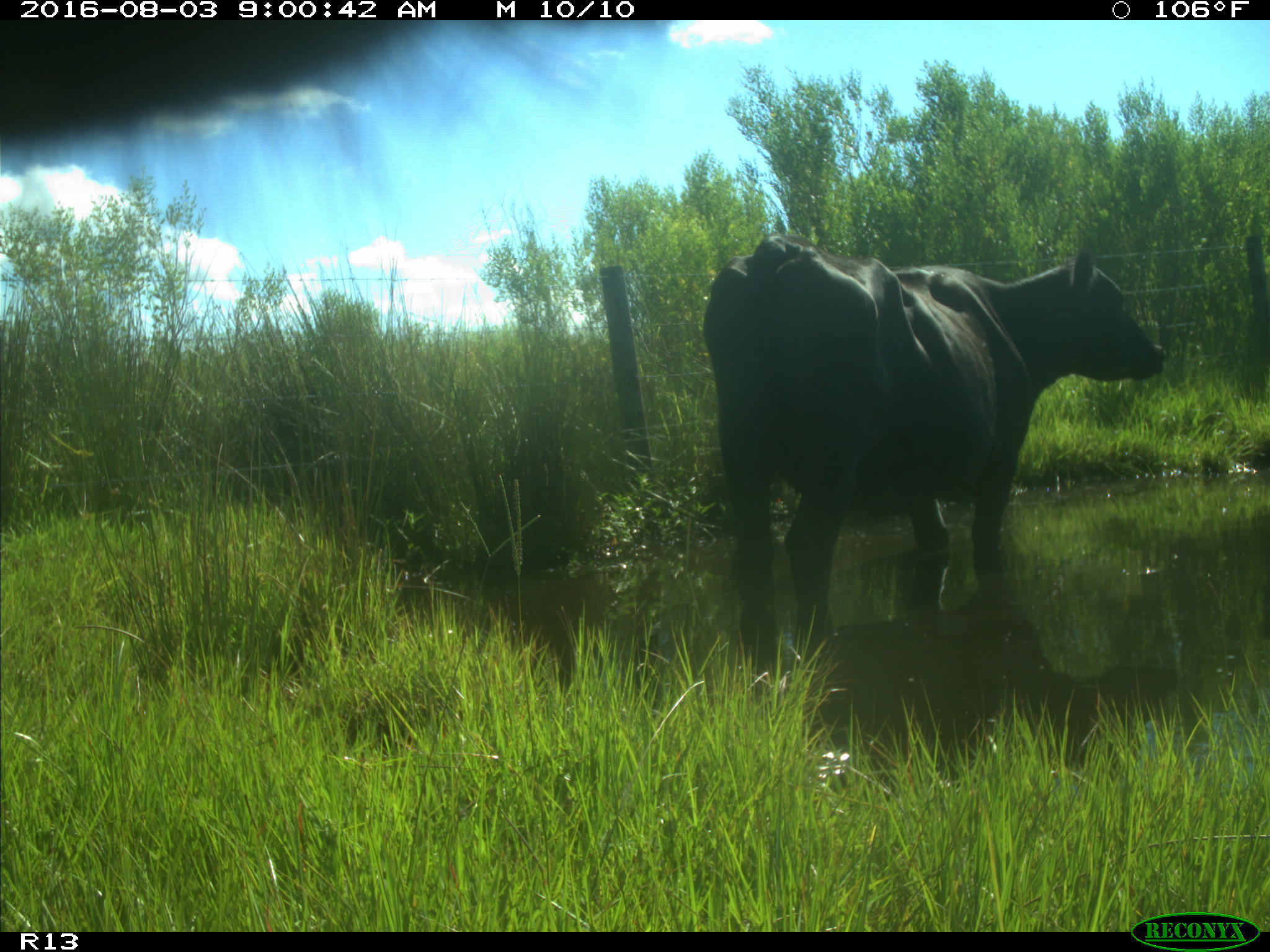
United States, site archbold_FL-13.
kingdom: Animalia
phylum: Chordata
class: Mammalia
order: Artiodactyla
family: Bovidae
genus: Bos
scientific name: Bos taurus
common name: domestic cow